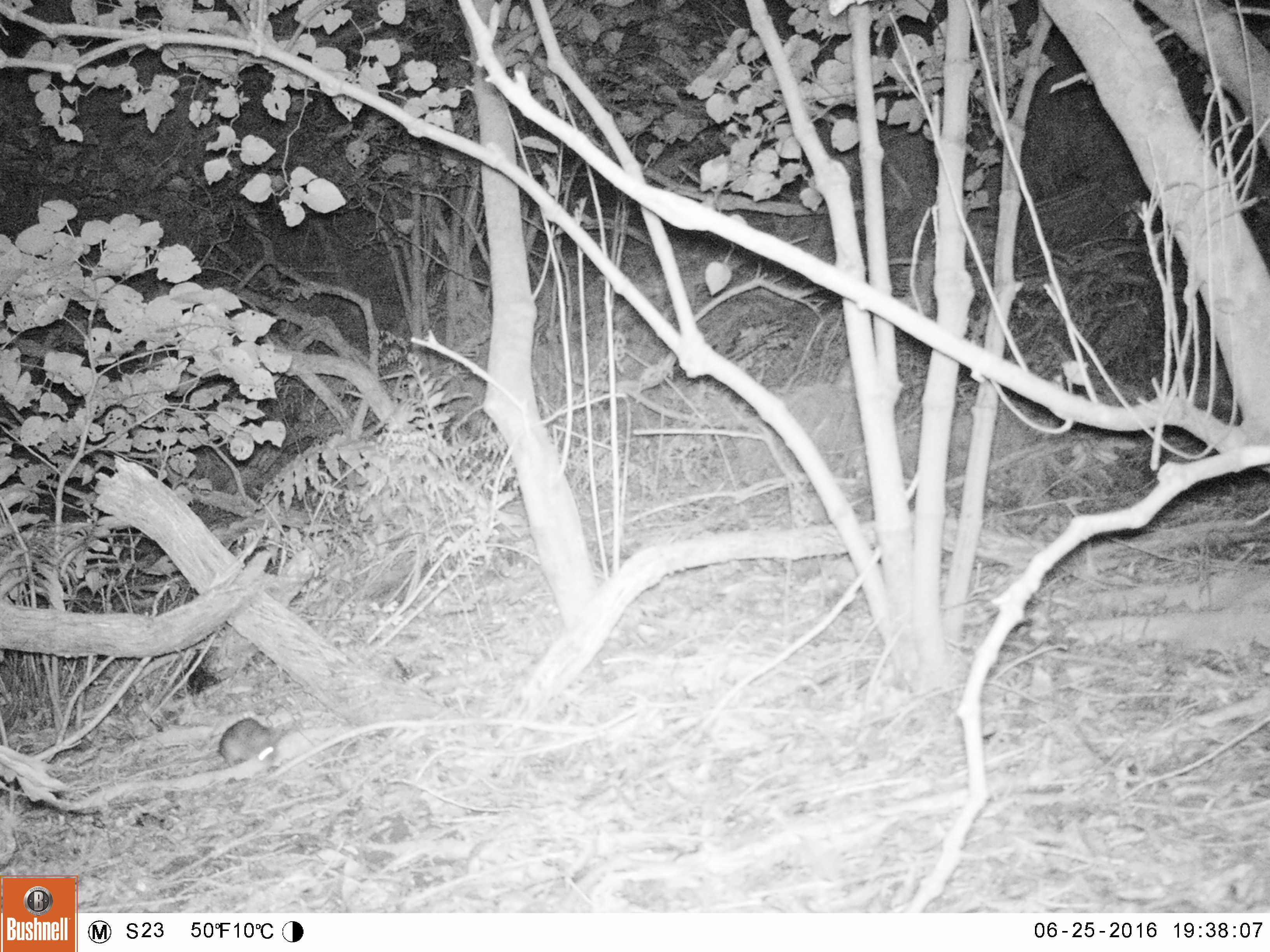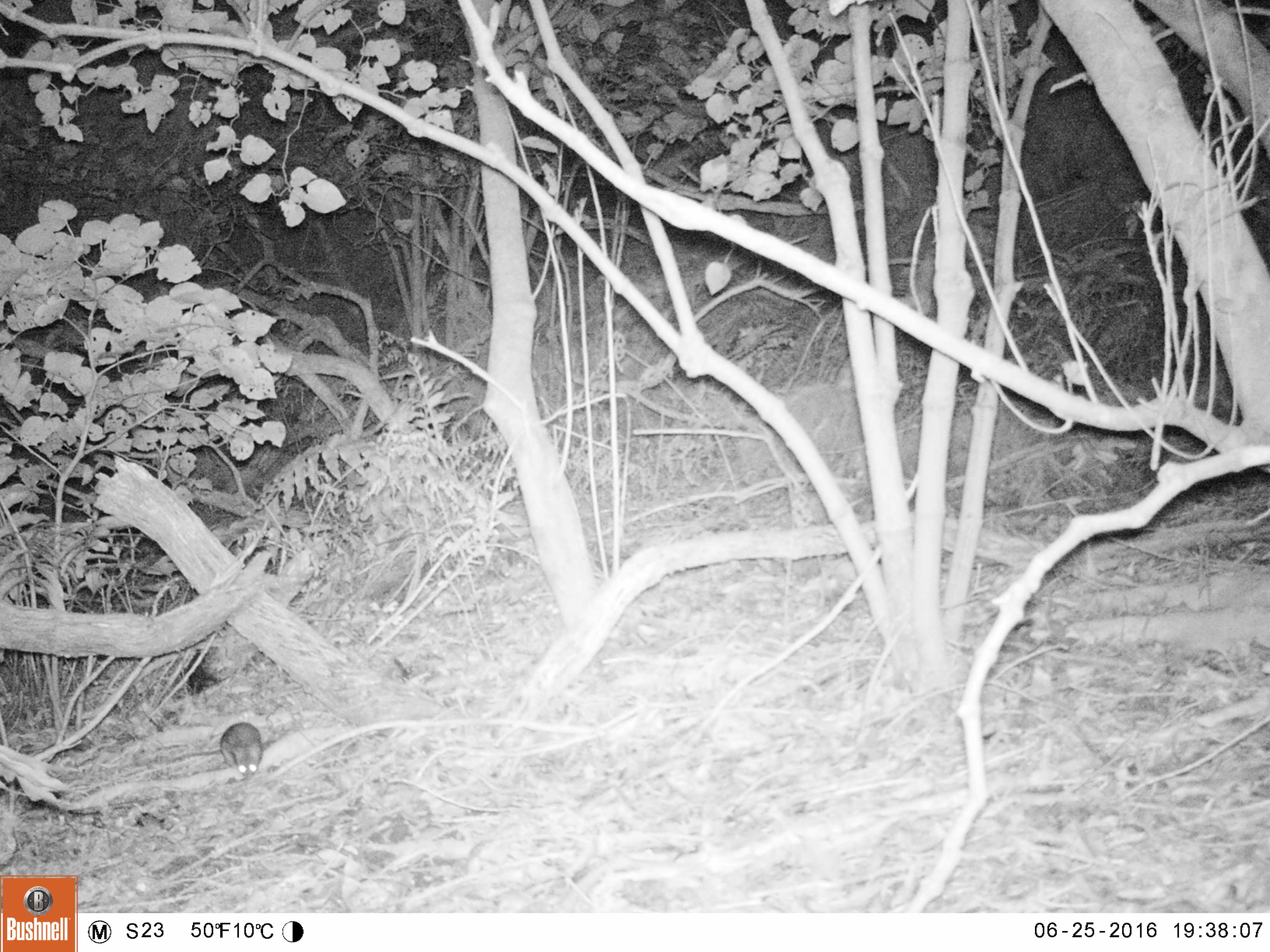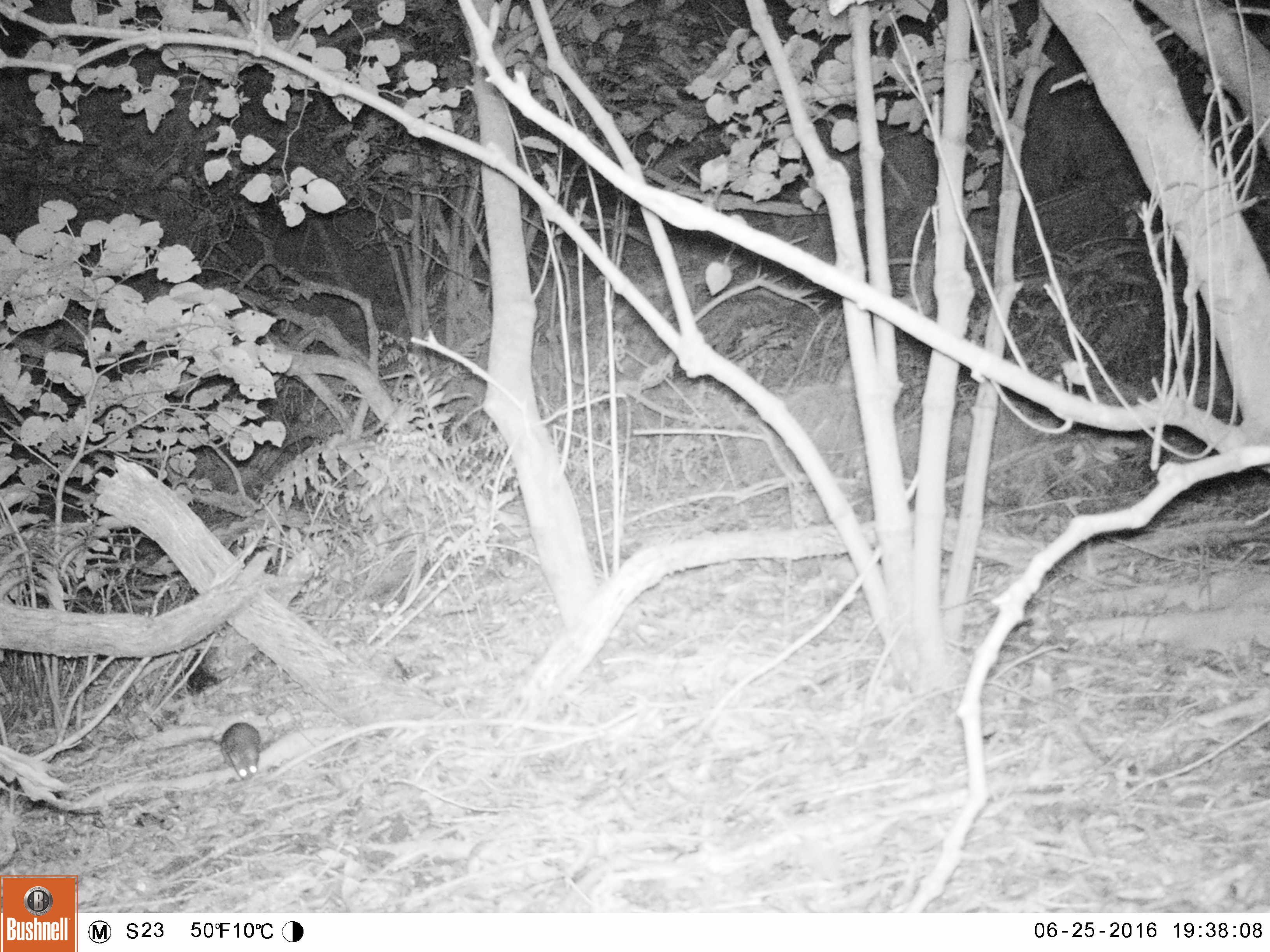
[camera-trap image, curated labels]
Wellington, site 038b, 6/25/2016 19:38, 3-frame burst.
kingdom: Animalia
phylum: Chordata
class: Mammalia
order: Rodentia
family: Muridae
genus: Rattus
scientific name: Rattus rattus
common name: ship rat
Ship rat (Rattus rattus).